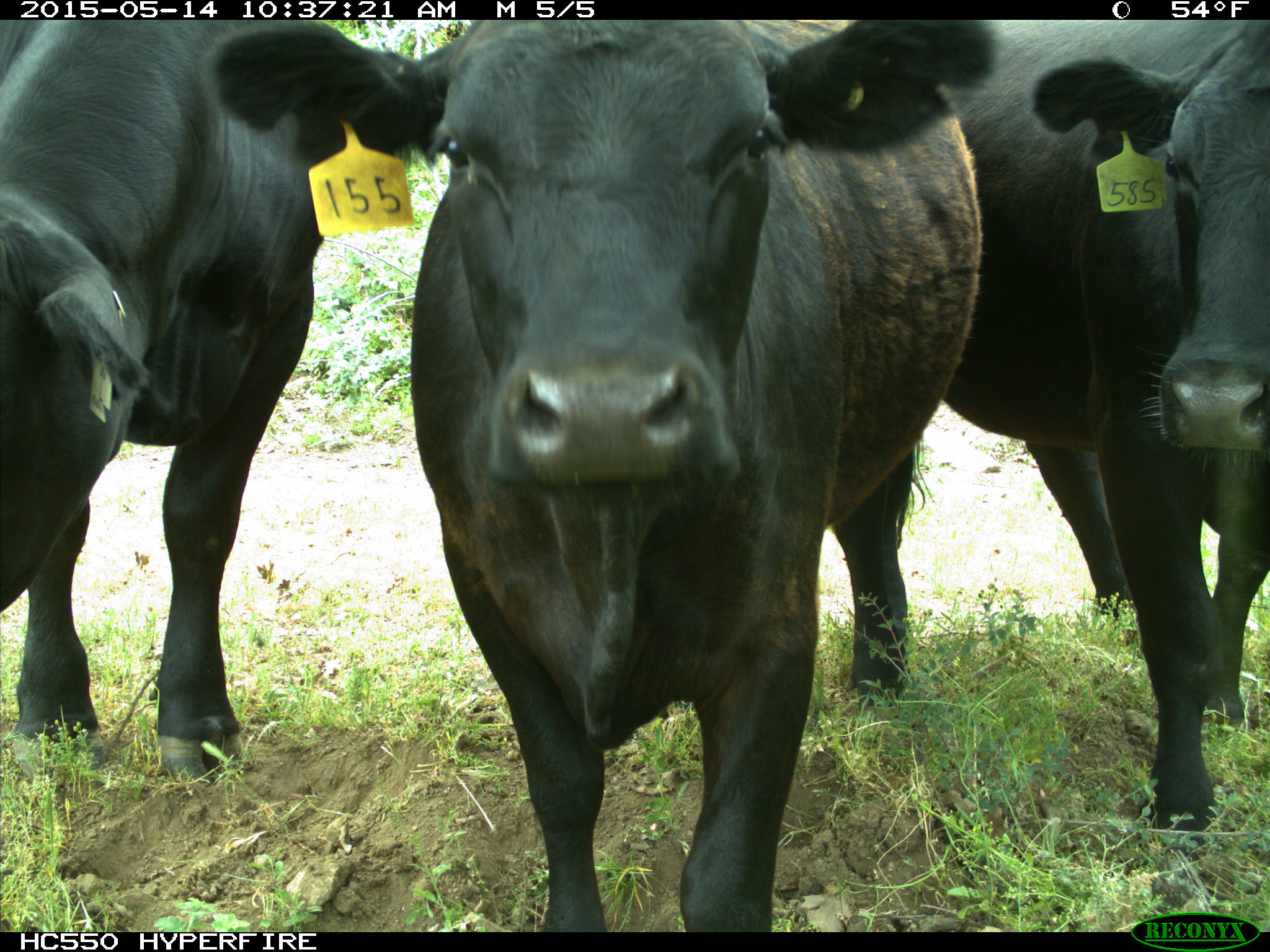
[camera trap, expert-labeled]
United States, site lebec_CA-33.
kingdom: Animalia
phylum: Chordata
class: Mammalia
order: Artiodactyla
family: Bovidae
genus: Bos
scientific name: Bos taurus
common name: domestic cow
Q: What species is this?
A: Bos taurus (domestic cow).